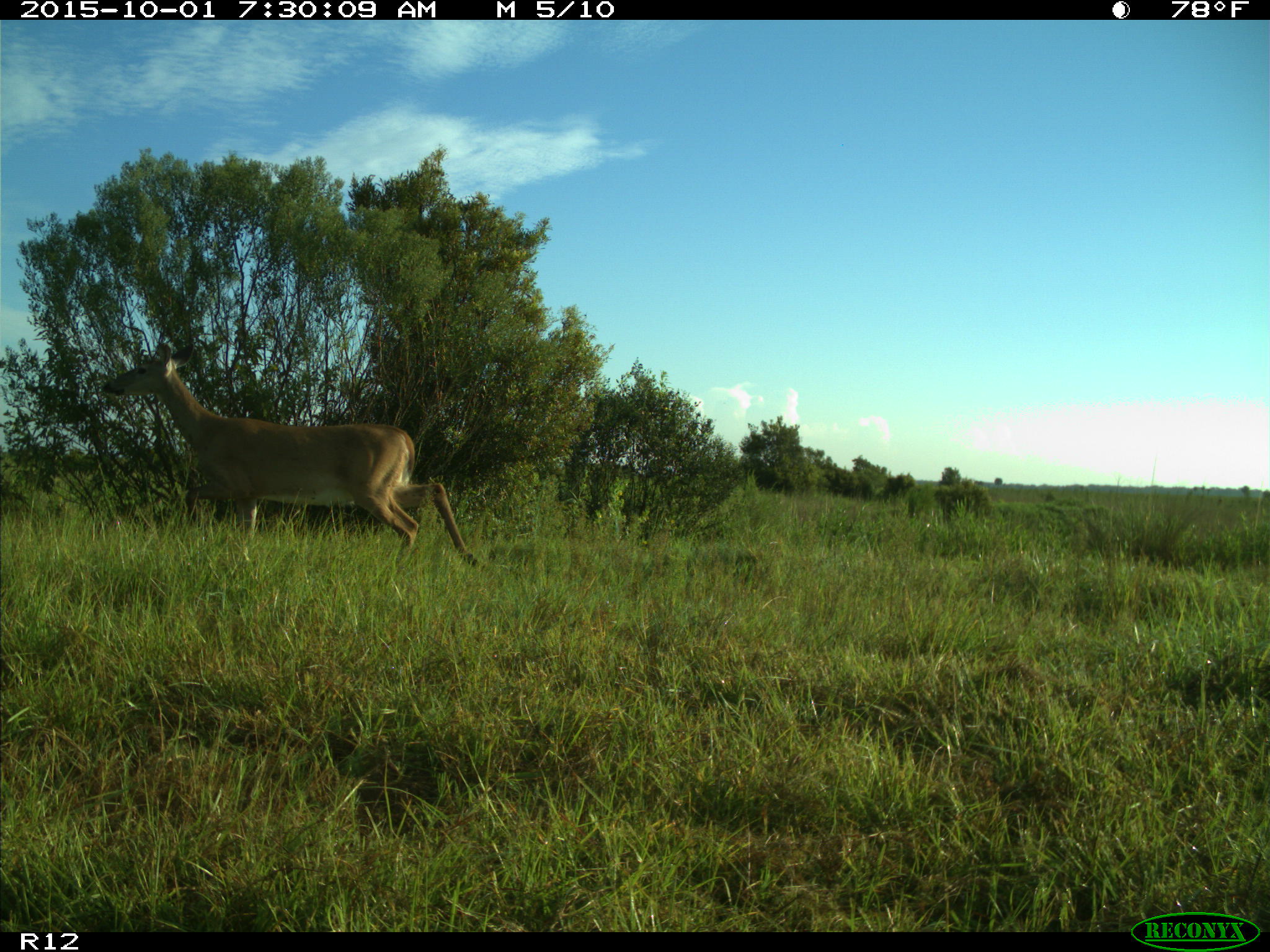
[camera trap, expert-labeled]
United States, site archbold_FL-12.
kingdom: Animalia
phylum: Chordata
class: Mammalia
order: Artiodactyla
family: Cervidae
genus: Odocoileus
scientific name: Odocoileus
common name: deer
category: unidentified deer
Unidentified deer (deer) (Odocoileus).